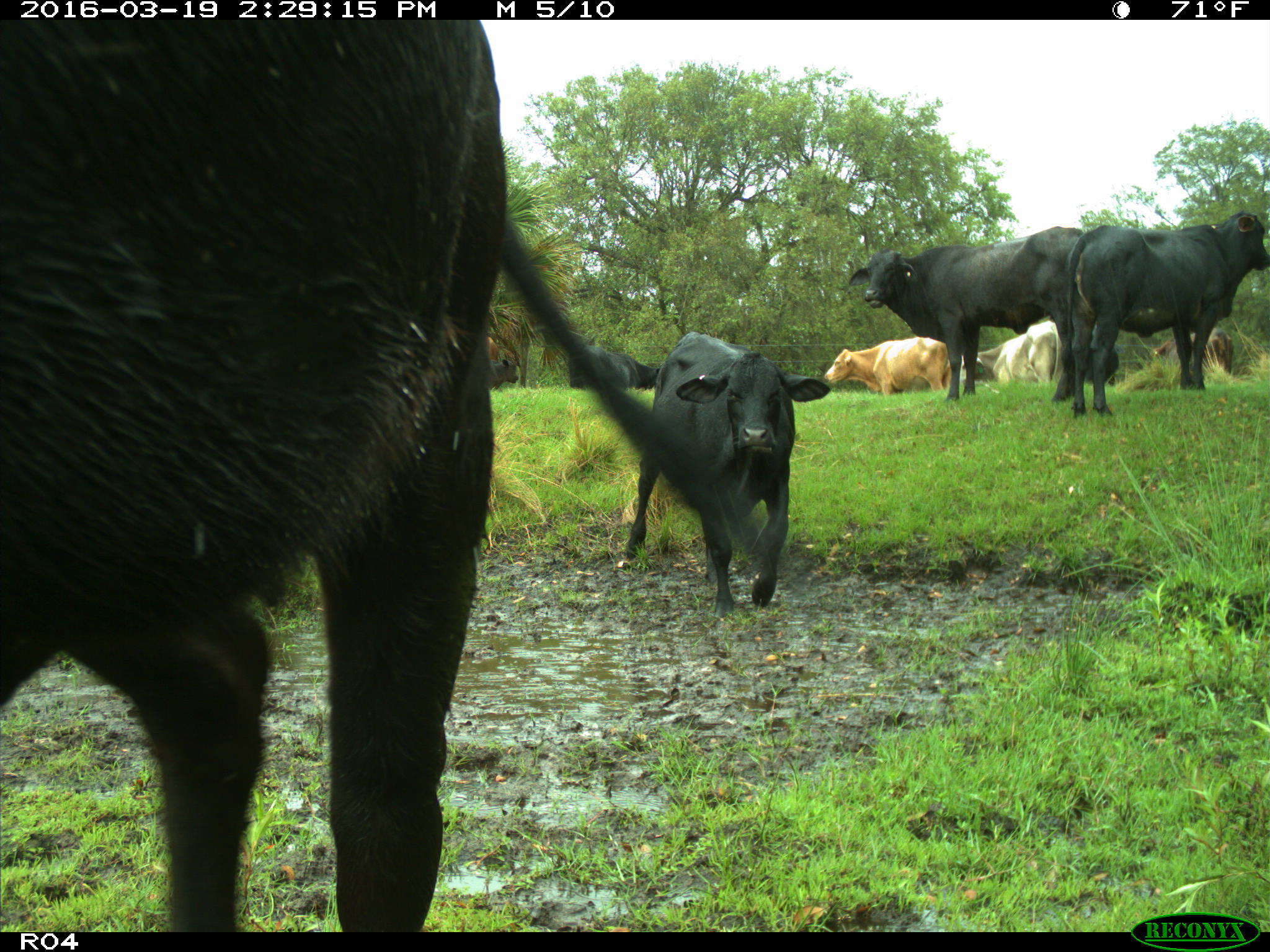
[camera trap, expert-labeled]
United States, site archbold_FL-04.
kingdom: Animalia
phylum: Chordata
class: Mammalia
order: Artiodactyla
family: Bovidae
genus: Bos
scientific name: Bos taurus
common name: domestic cow